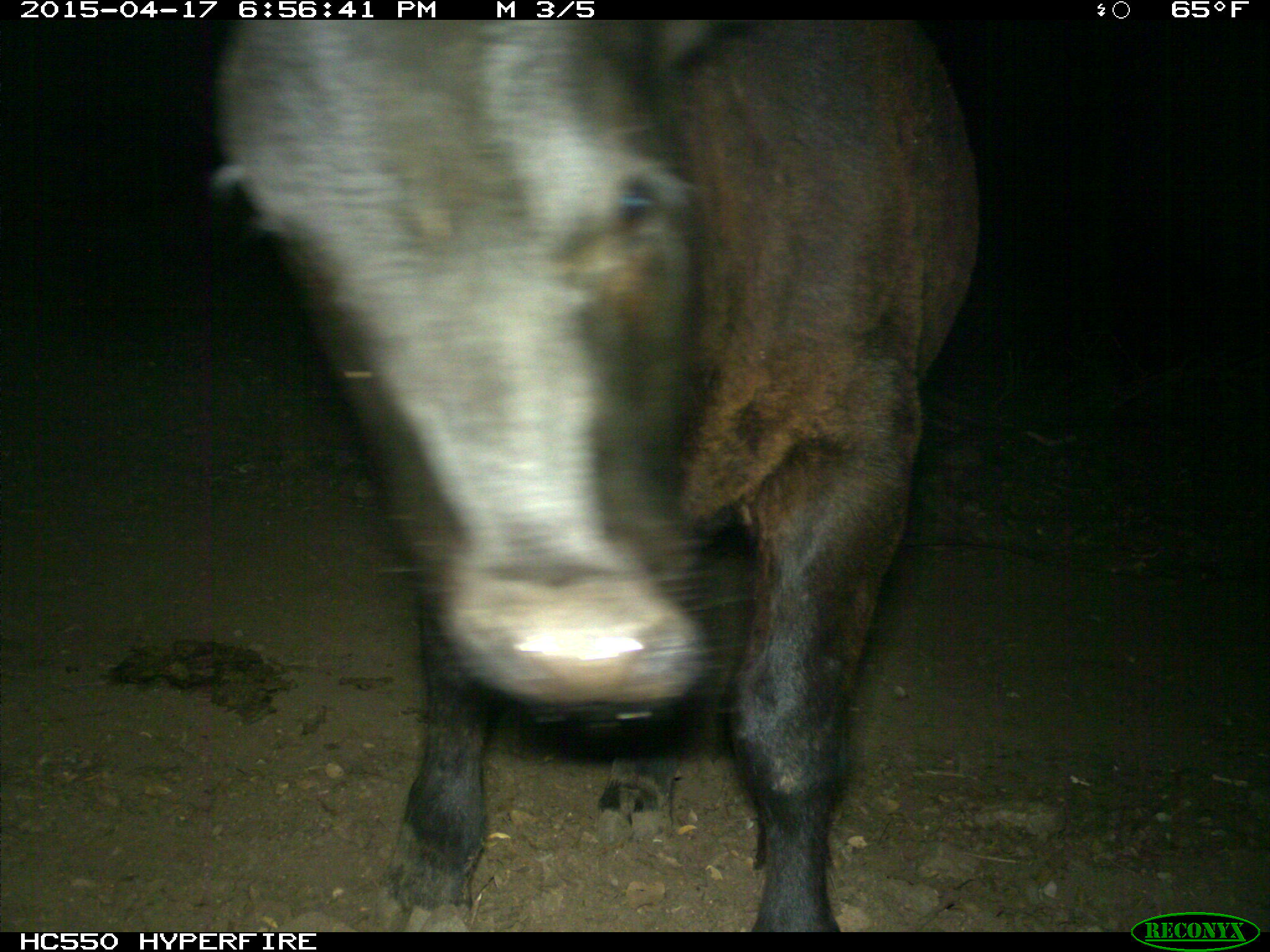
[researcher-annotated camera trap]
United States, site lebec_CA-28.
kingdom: Animalia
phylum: Chordata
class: Mammalia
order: Artiodactyla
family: Bovidae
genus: Bos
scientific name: Bos taurus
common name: domestic cow